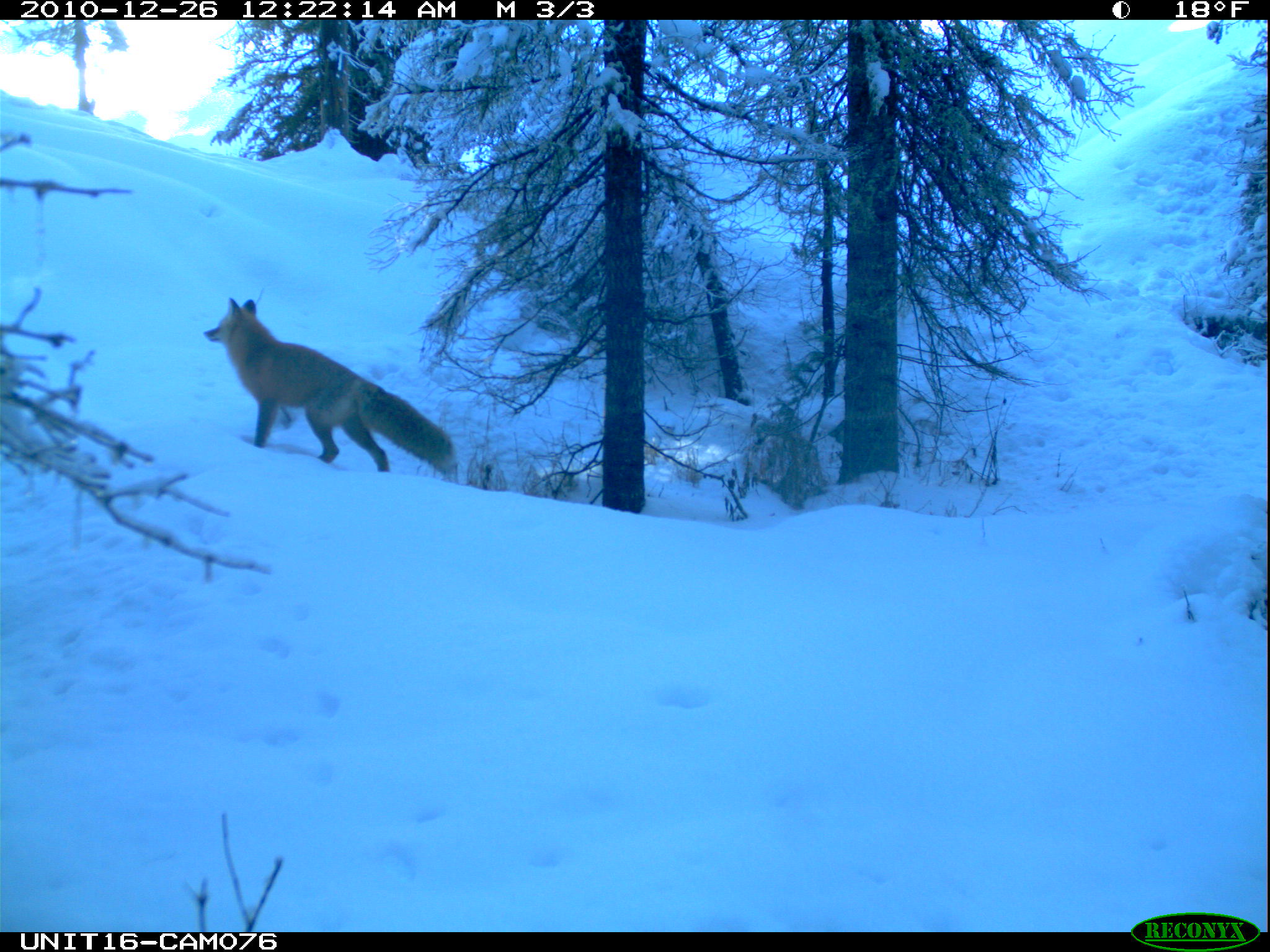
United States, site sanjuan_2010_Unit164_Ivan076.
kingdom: Animalia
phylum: Chordata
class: Mammalia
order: Carnivora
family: Canidae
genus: Vulpes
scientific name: Vulpes vulpes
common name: red fox